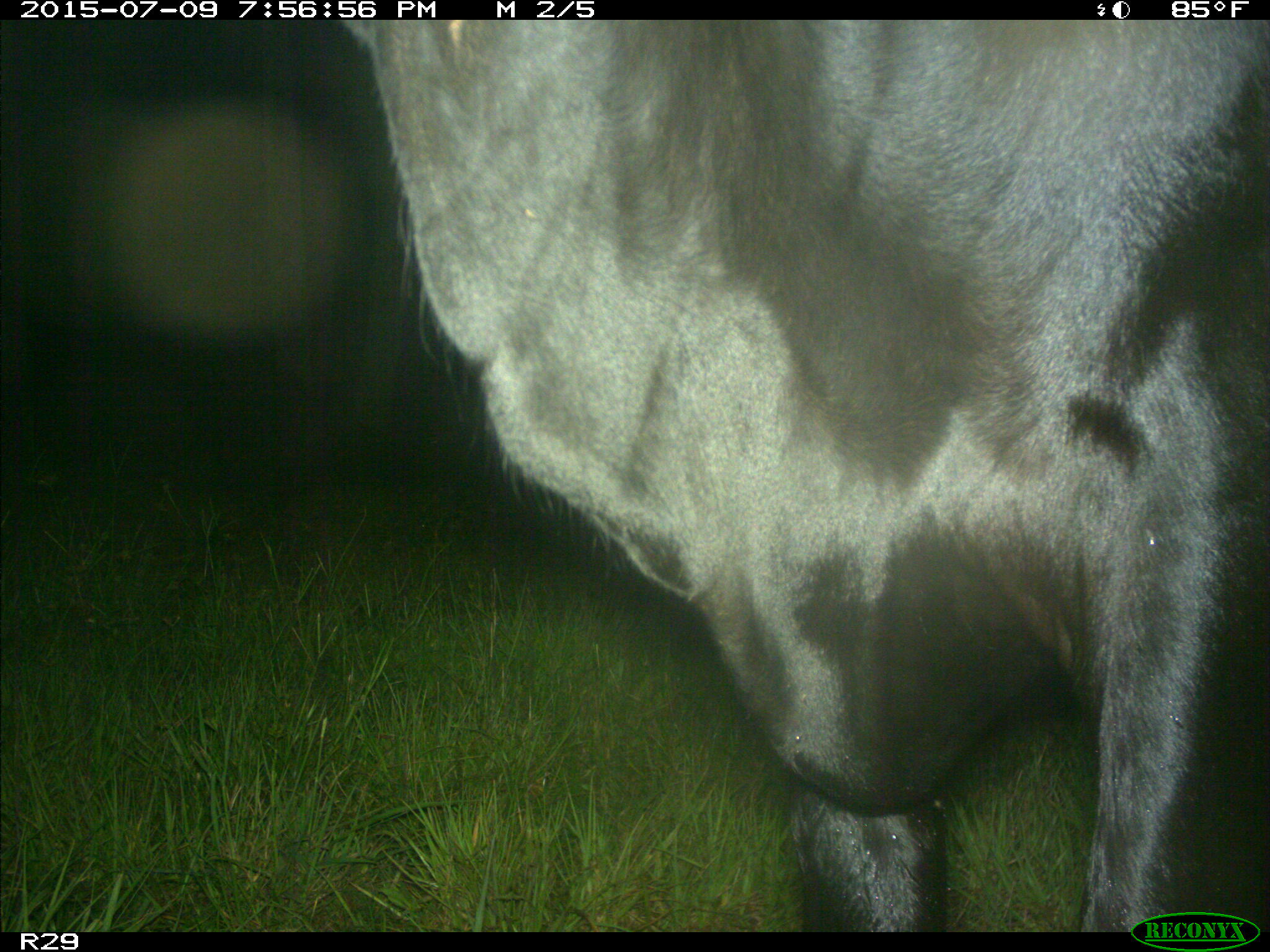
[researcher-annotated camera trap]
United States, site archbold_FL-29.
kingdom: Animalia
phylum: Chordata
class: Mammalia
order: Artiodactyla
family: Bovidae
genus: Bos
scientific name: Bos taurus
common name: domestic cow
Bos taurus (domestic cow).